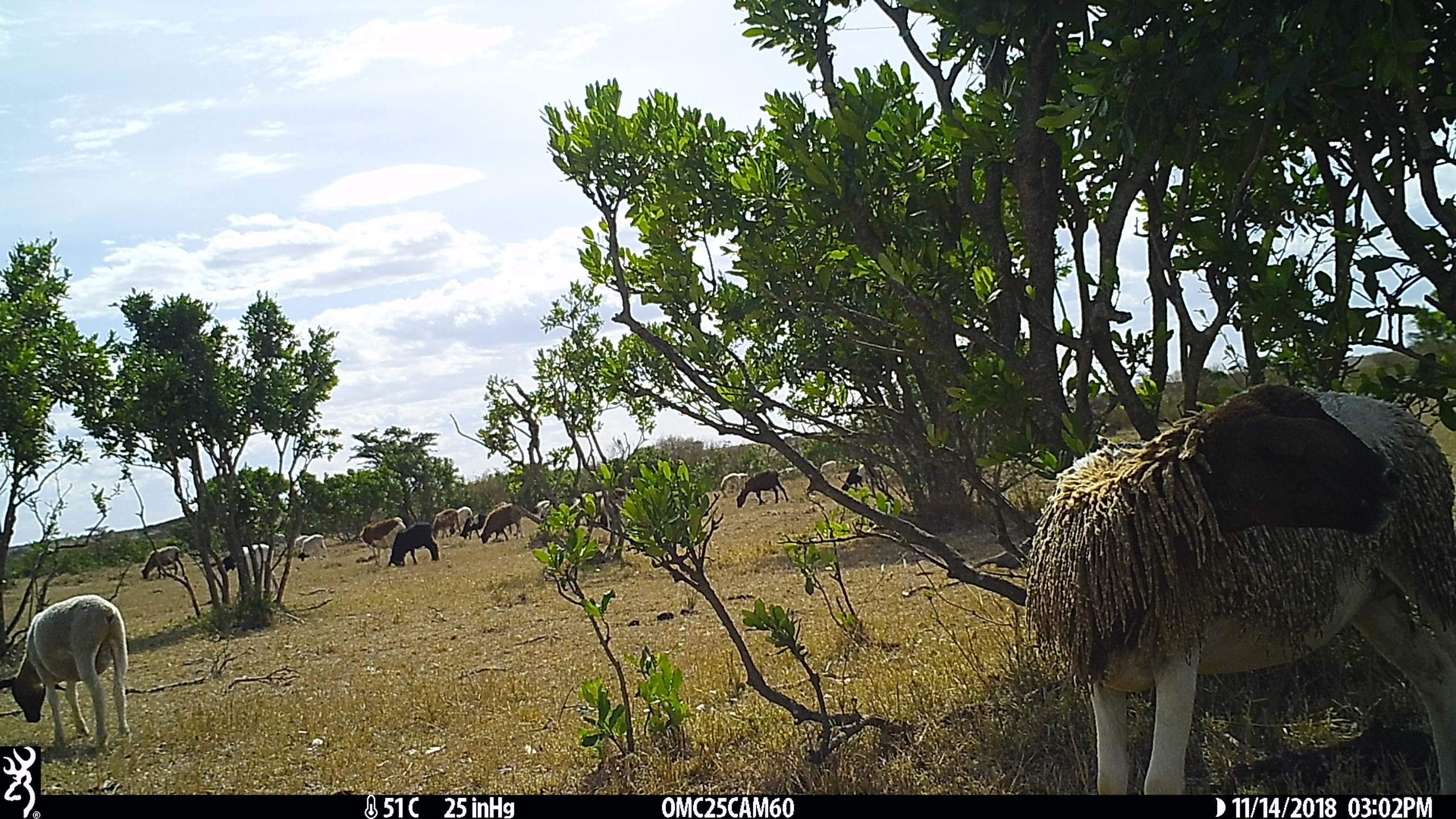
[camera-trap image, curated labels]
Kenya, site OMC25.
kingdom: Animalia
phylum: Chordata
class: Mammalia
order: Artiodactyla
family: Bovidae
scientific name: Bovidae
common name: sheep or goat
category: shoat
Shoat (sheep or goat) (Bovidae).